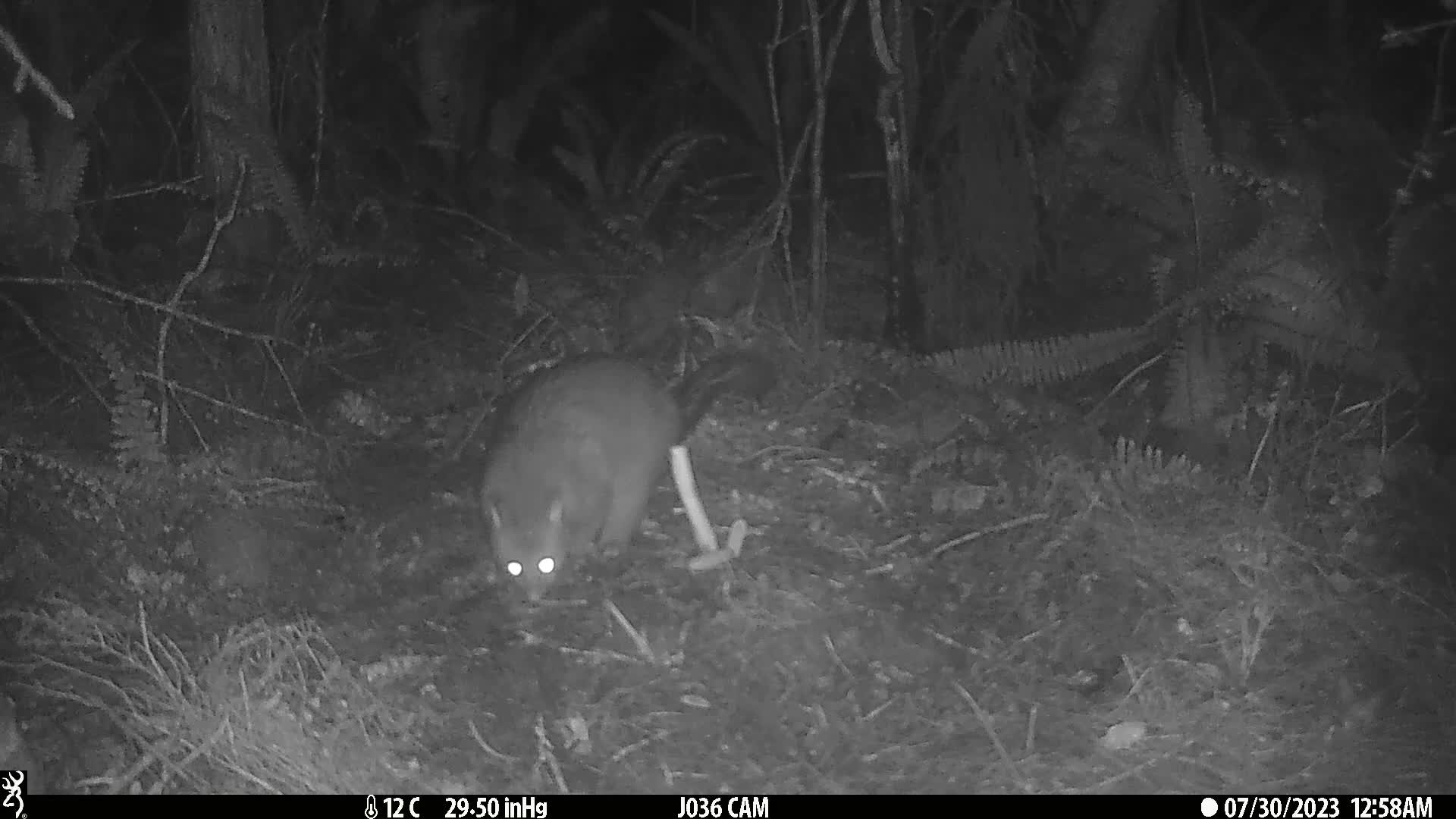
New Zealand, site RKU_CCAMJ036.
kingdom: Animalia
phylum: Chordata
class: Mammalia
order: Diprotodontia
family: Phalangeridae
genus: Trichosurus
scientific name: Trichosurus vulpecula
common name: common brushtail possum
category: possum